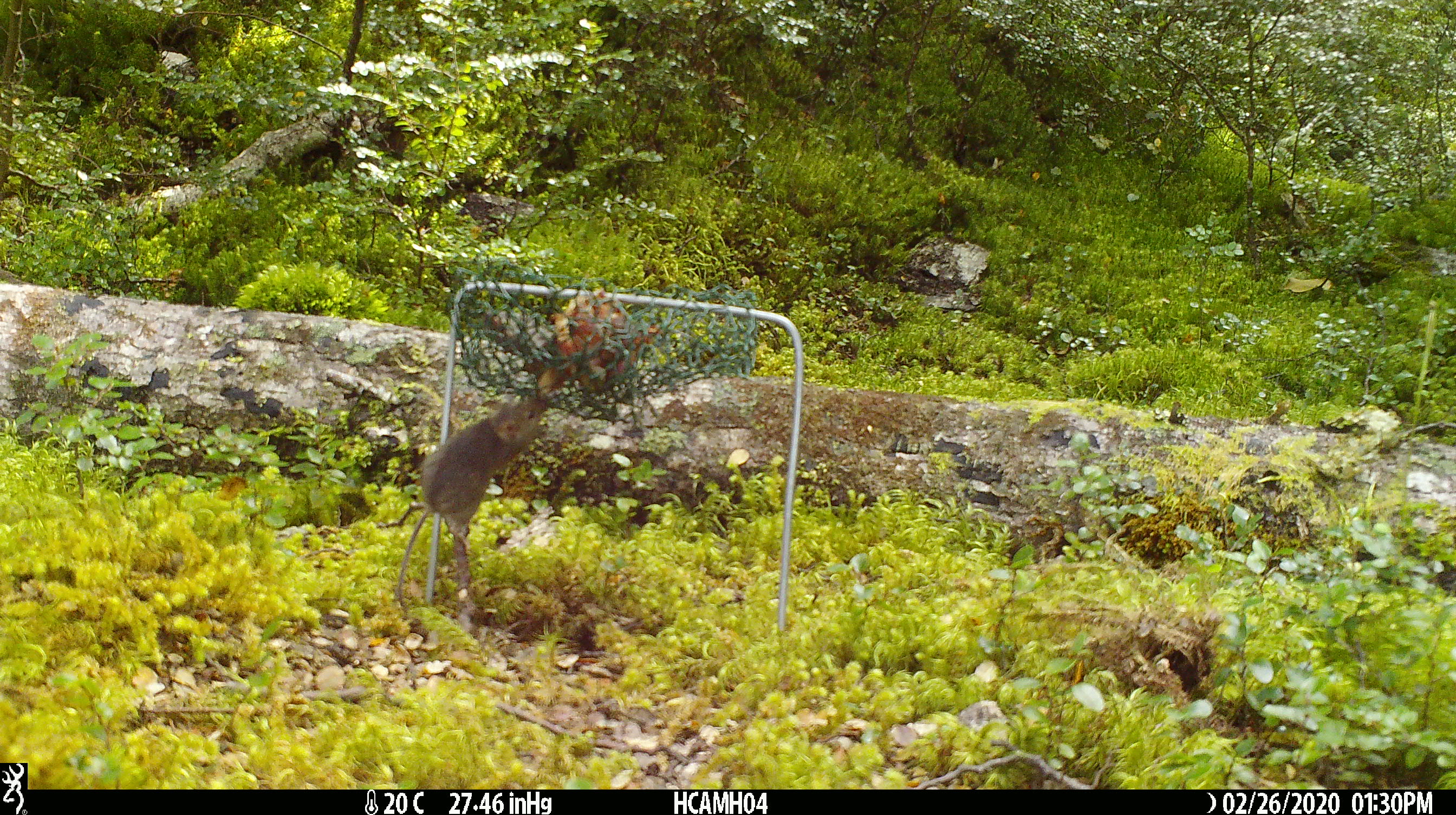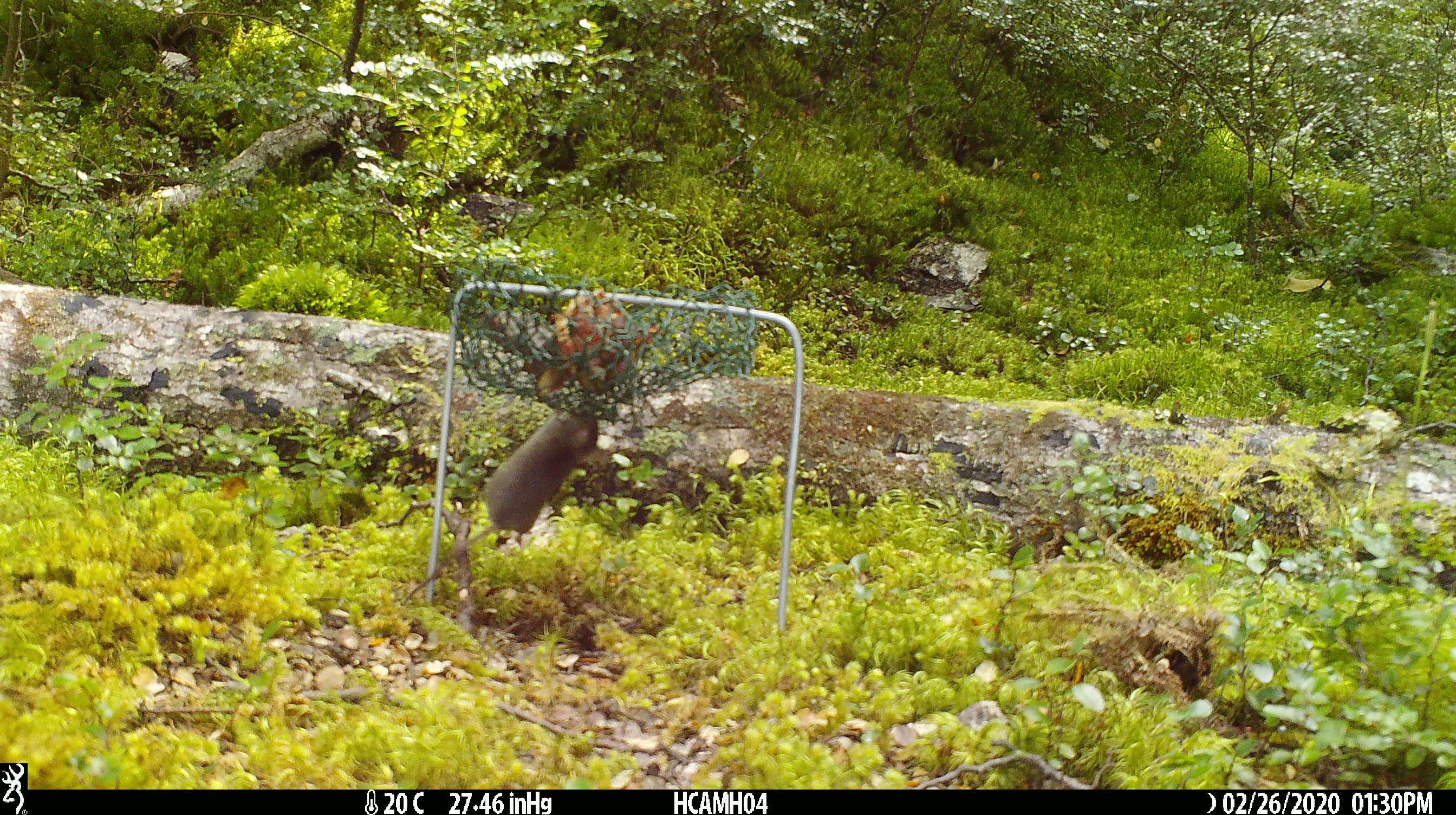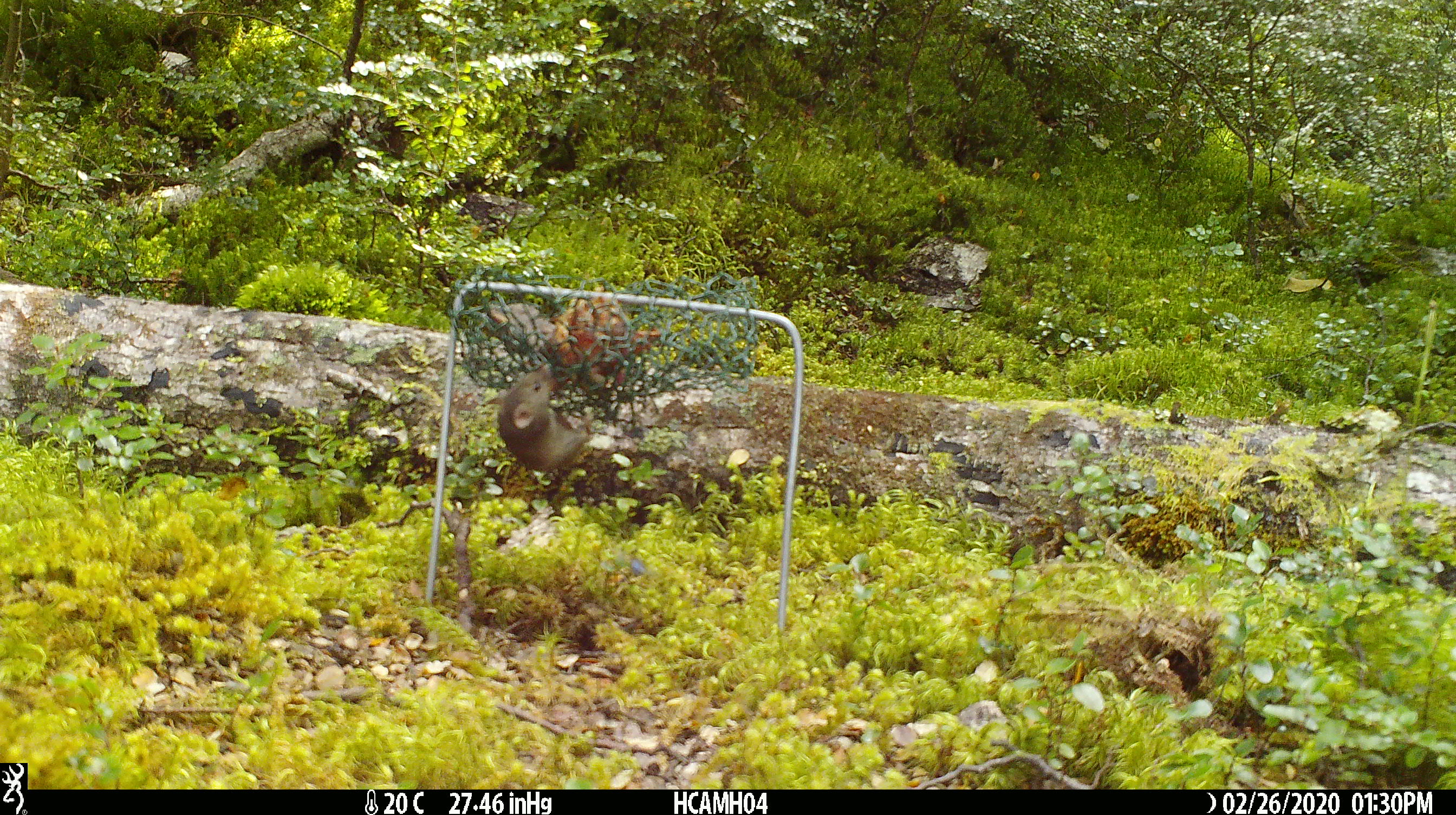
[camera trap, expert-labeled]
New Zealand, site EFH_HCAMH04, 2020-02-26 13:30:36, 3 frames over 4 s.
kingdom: Animalia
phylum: Chordata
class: Mammalia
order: Rodentia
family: Muridae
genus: Mus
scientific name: Mus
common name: mouse